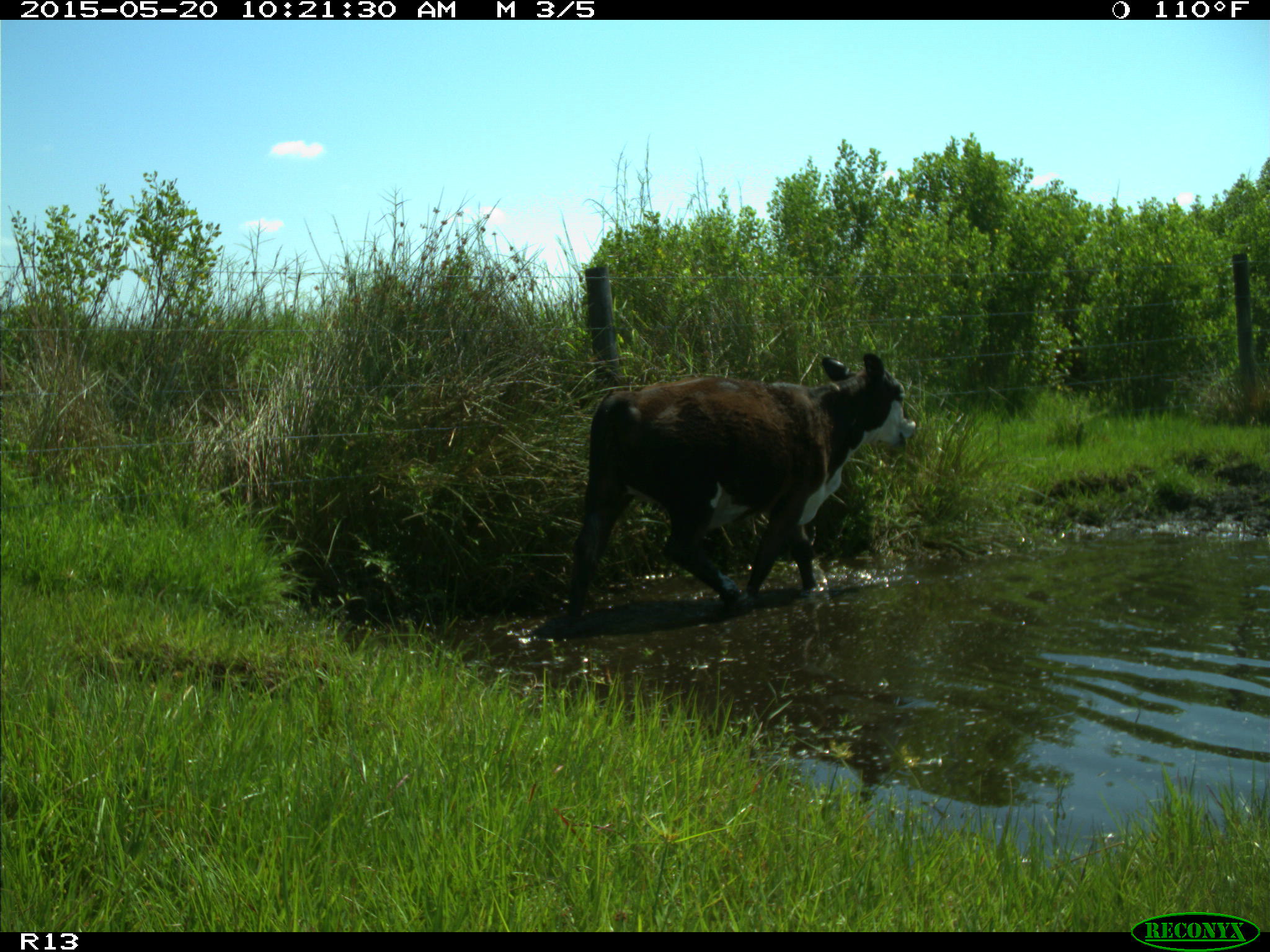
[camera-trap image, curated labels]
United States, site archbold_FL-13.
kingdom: Animalia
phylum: Chordata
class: Mammalia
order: Artiodactyla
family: Bovidae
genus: Bos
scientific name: Bos taurus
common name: domestic cow